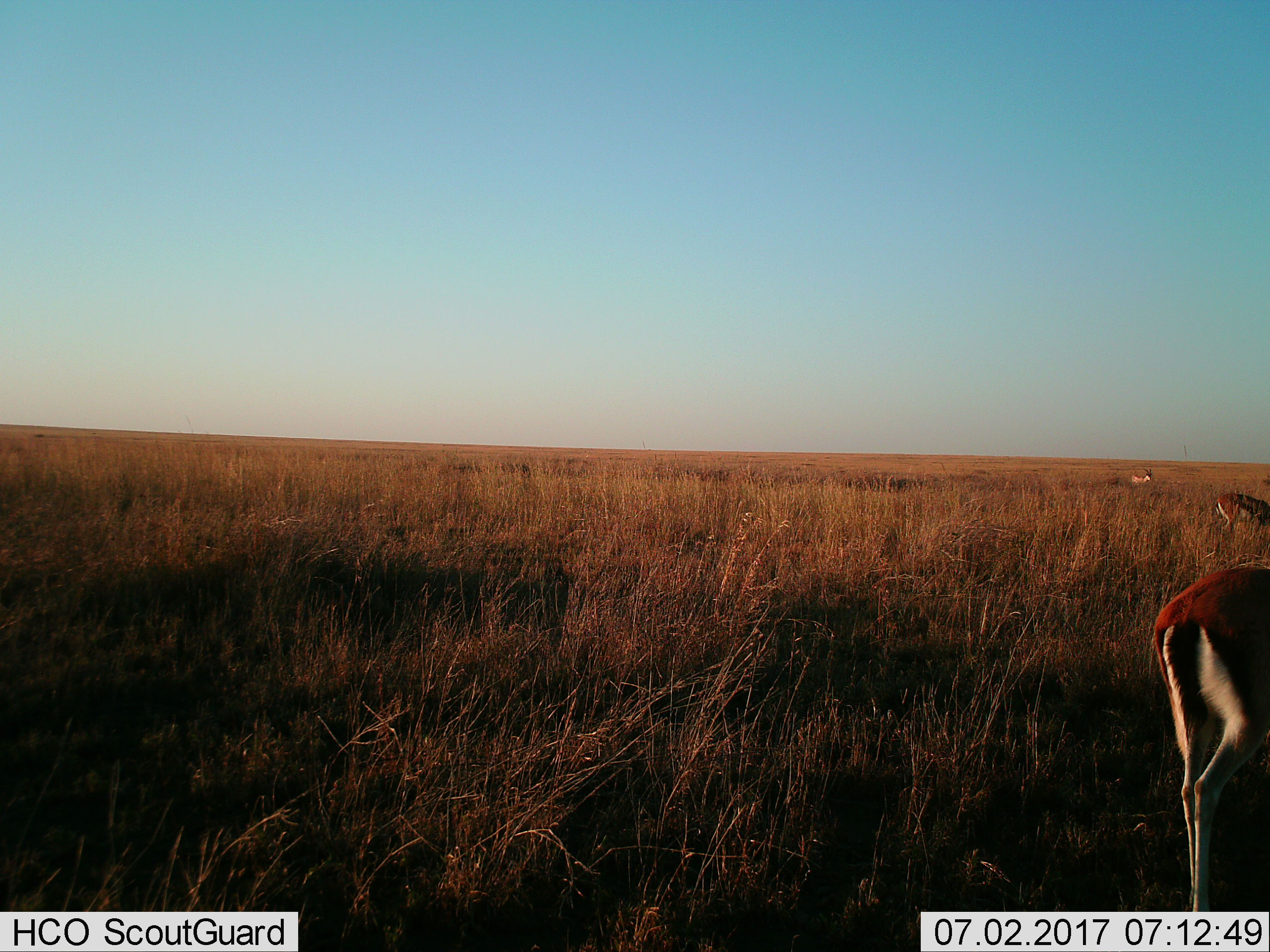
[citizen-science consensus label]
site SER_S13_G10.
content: unidentified animal